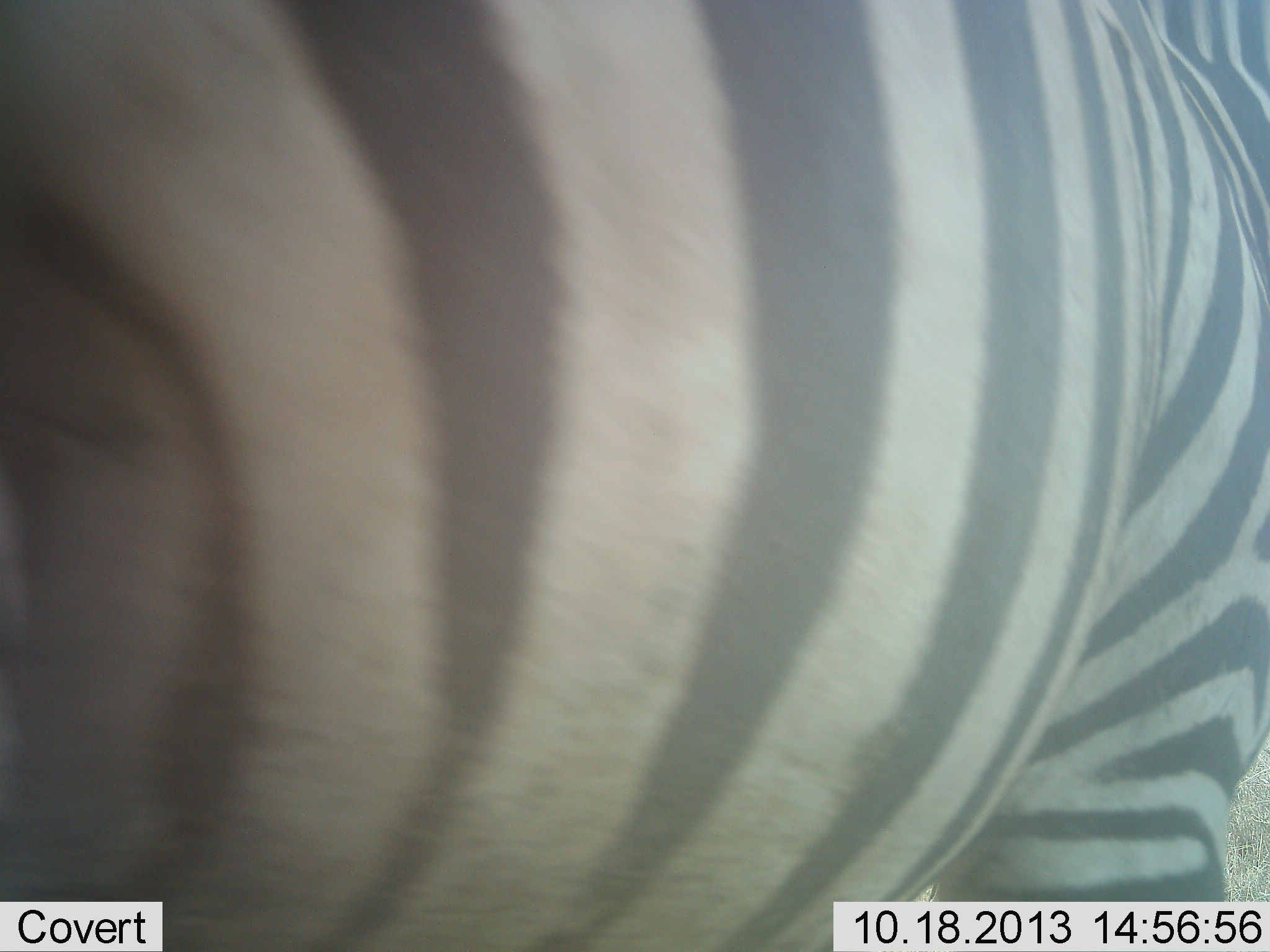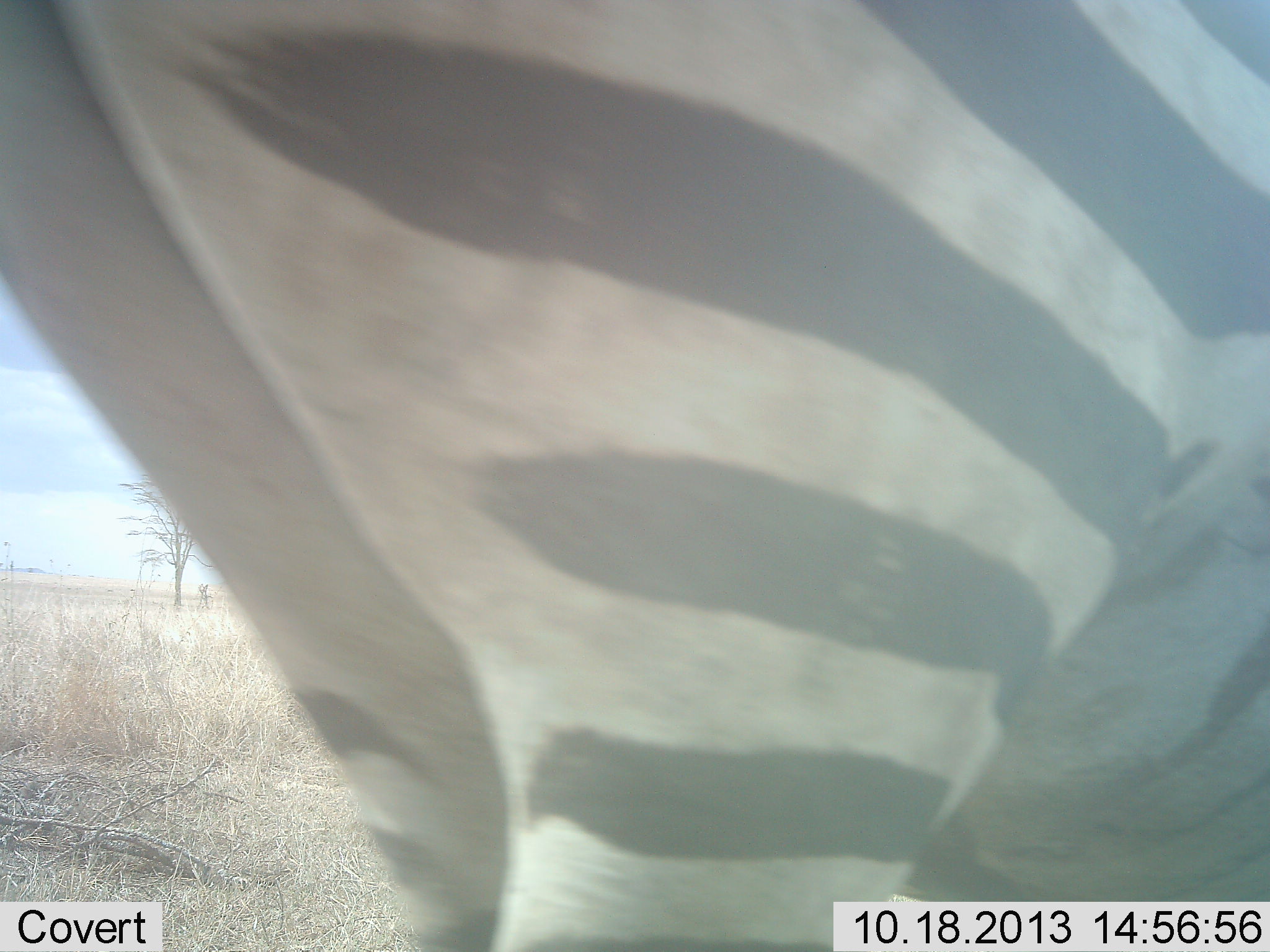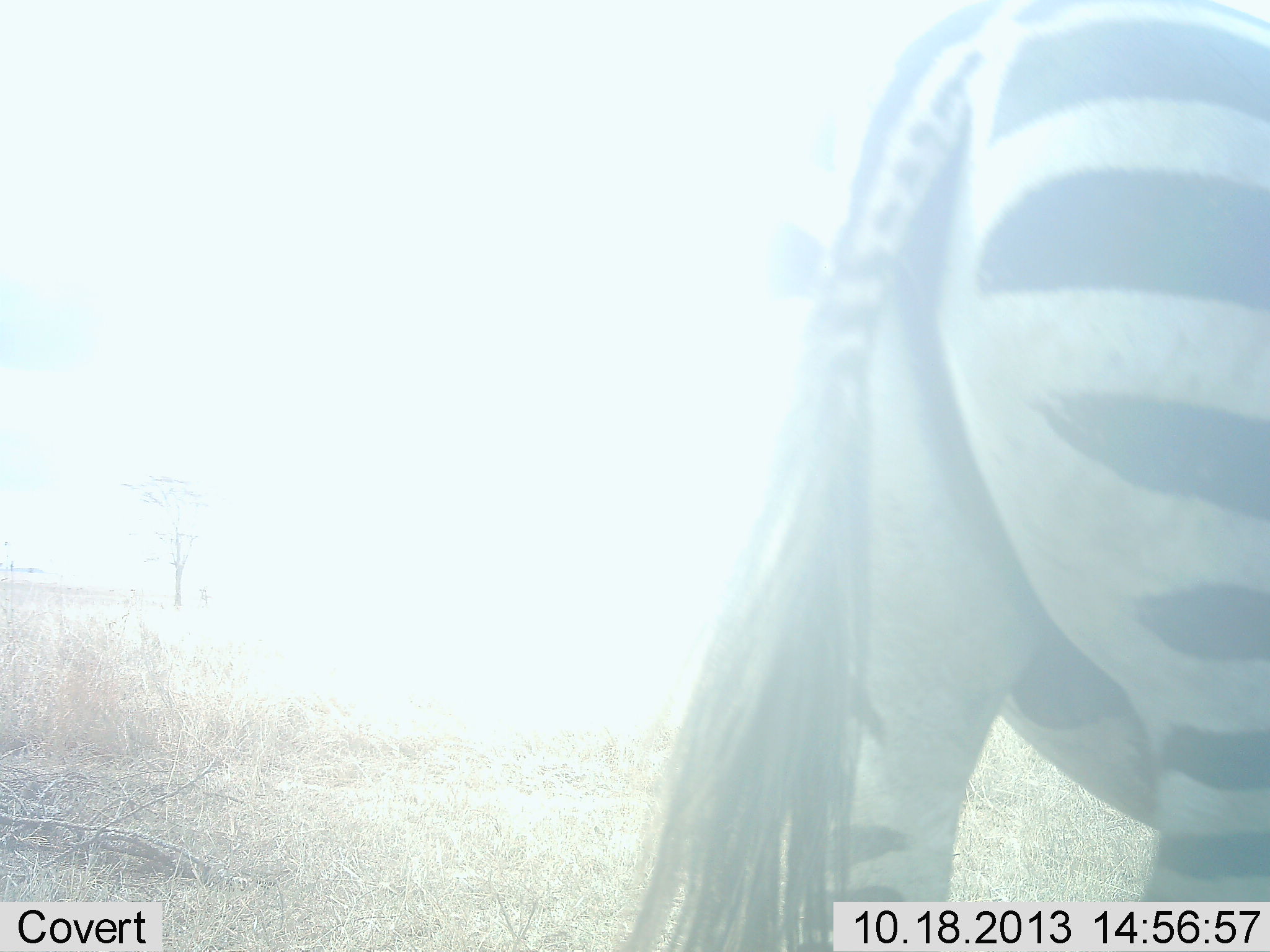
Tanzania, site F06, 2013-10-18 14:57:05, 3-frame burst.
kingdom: Animalia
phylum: Chordata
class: Mammalia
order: Perissodactyla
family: Equidae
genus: Equus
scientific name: Equus quagga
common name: plains zebra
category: zebra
Zebra (plains zebra) (Equus quagga), count 1. Behavior (volunteer vote fractions): standing 18%, resting 0%, moving 82%, interacting 0%. Young present (vote fraction): 0%. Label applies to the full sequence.